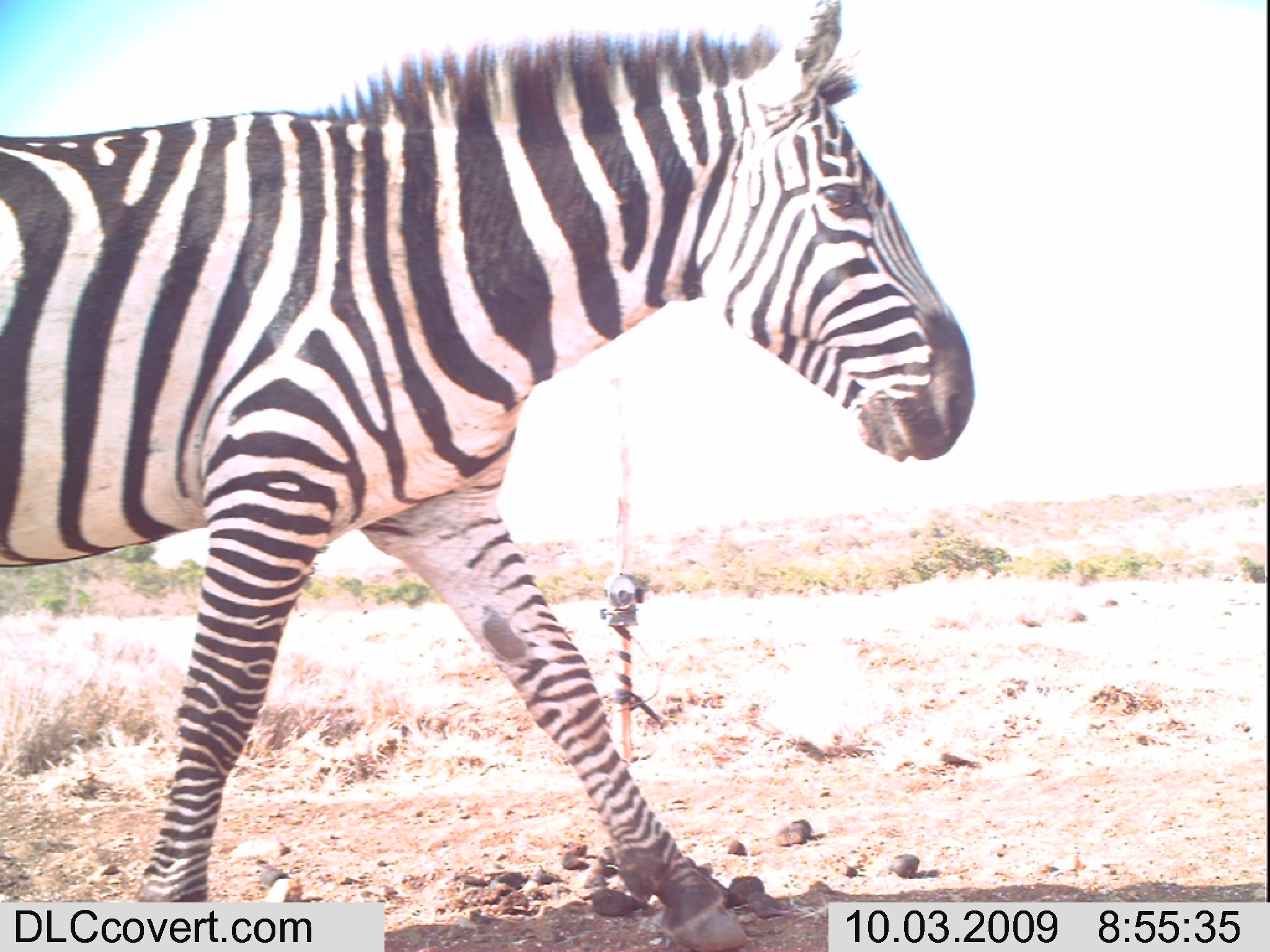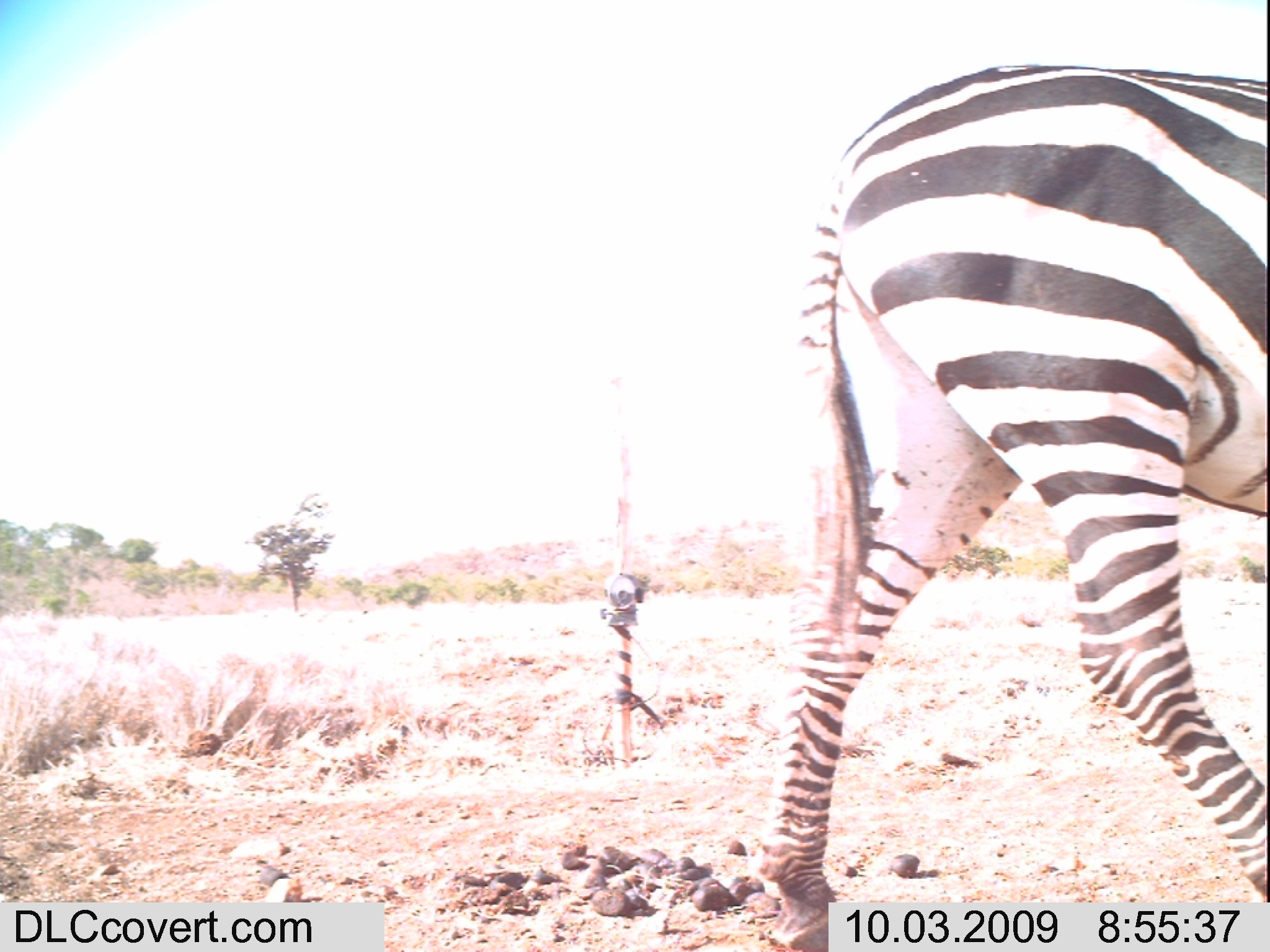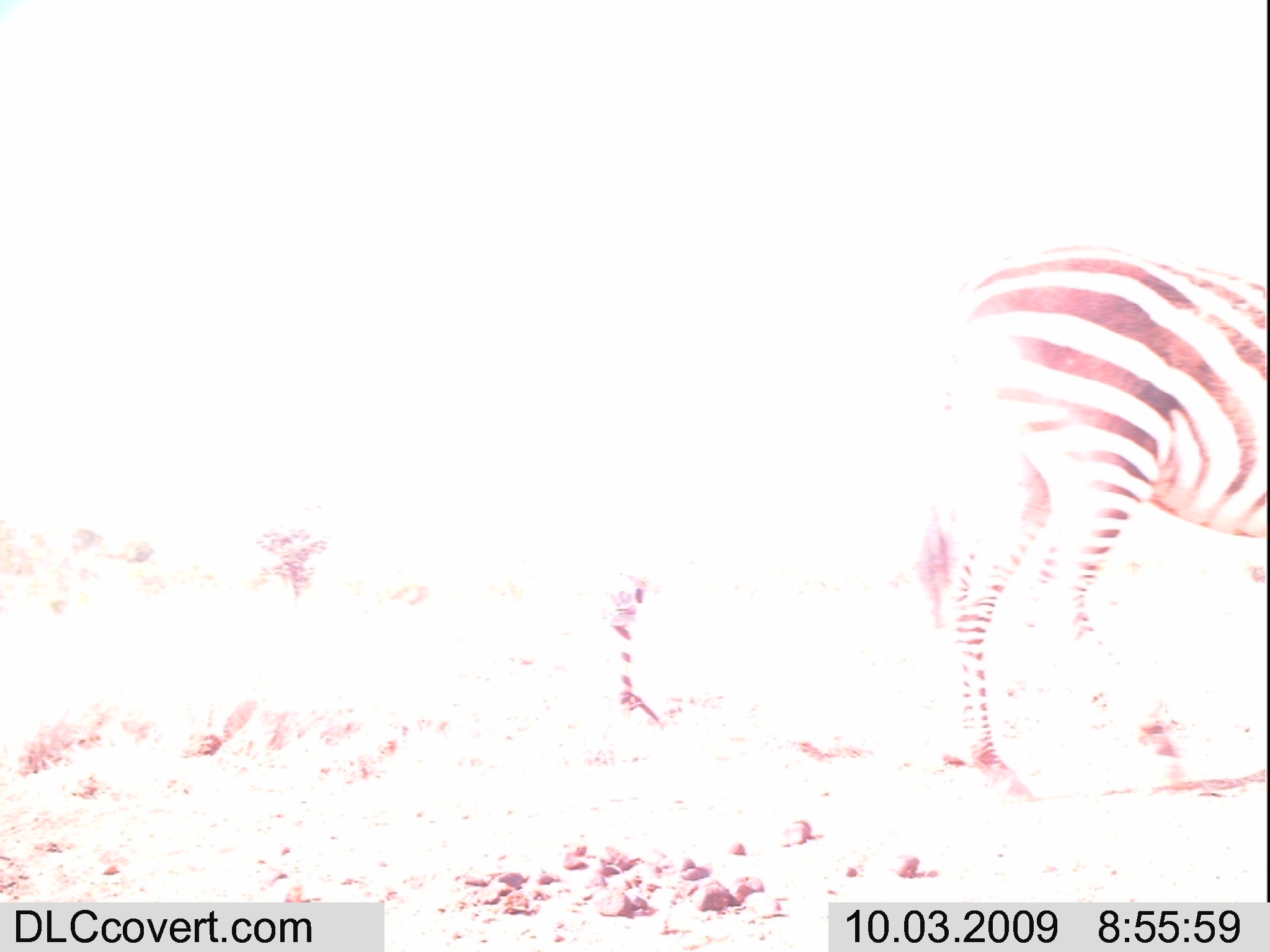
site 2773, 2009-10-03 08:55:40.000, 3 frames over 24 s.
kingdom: Animalia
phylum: Chordata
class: Mammalia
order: Perissodactyla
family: Equidae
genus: Equus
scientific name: Equus quagga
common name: plains zebra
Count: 1.